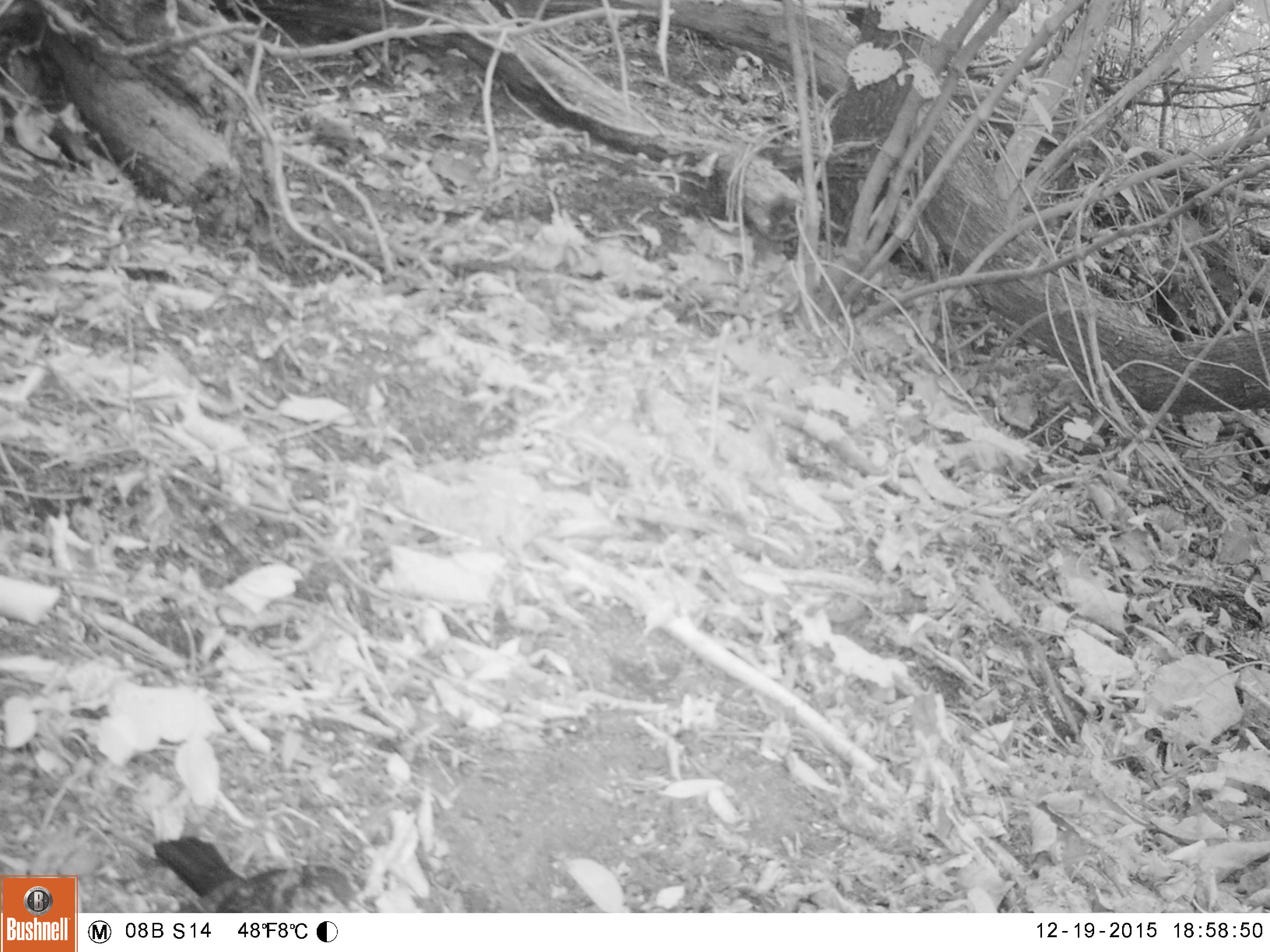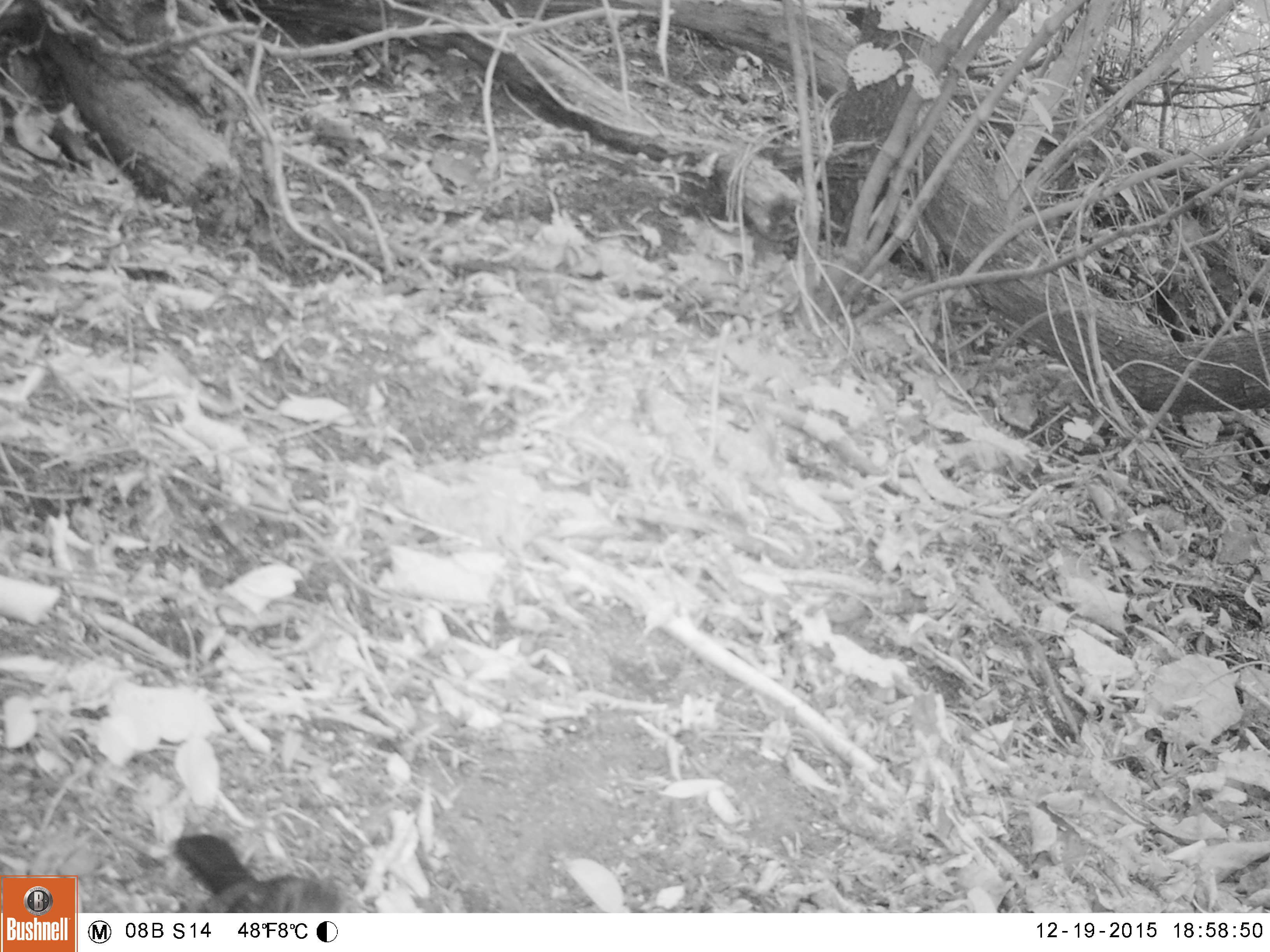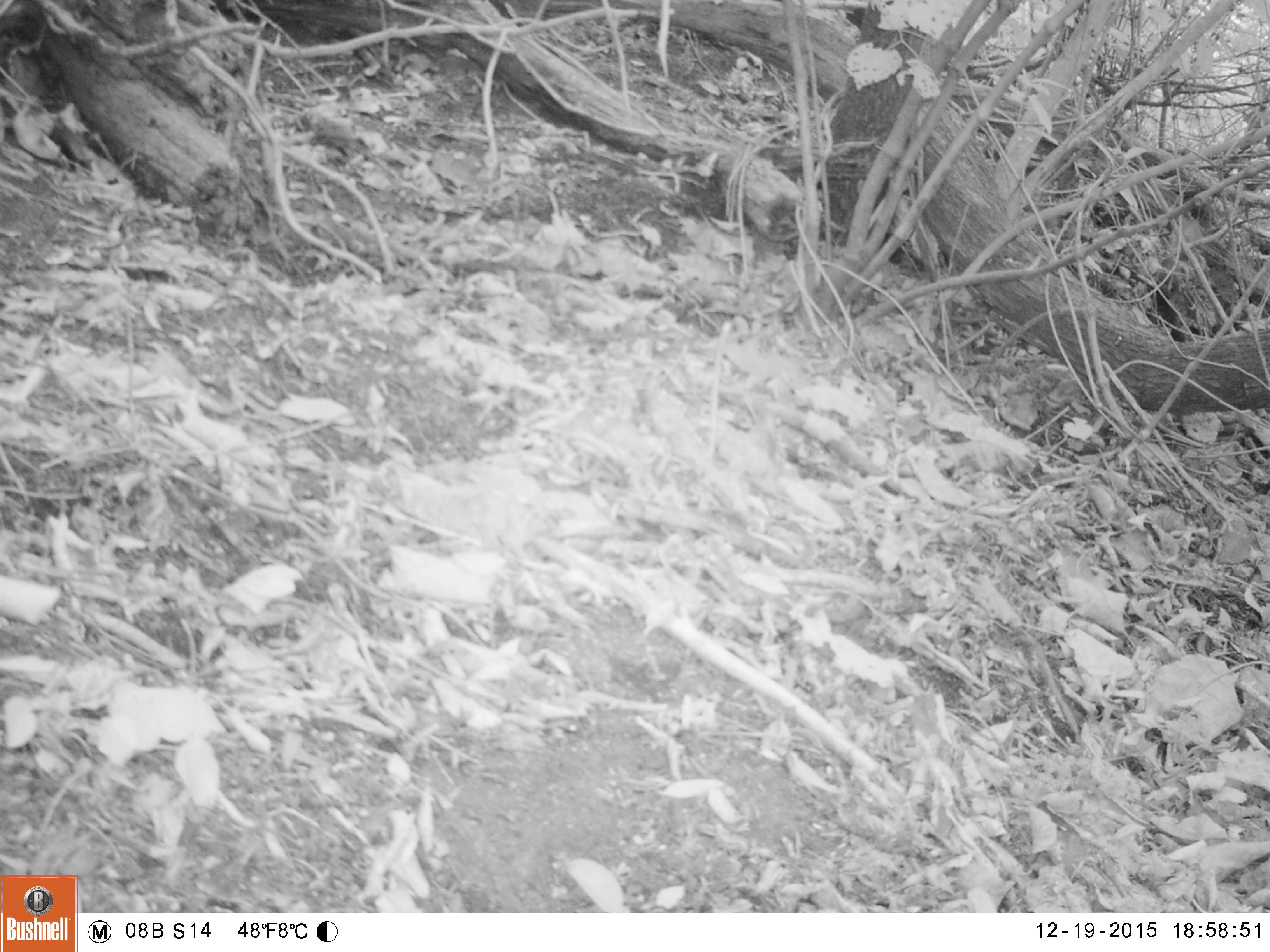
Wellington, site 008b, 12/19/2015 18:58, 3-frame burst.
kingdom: Animalia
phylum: Chordata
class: Aves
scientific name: Aves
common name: bird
Bird (Aves).